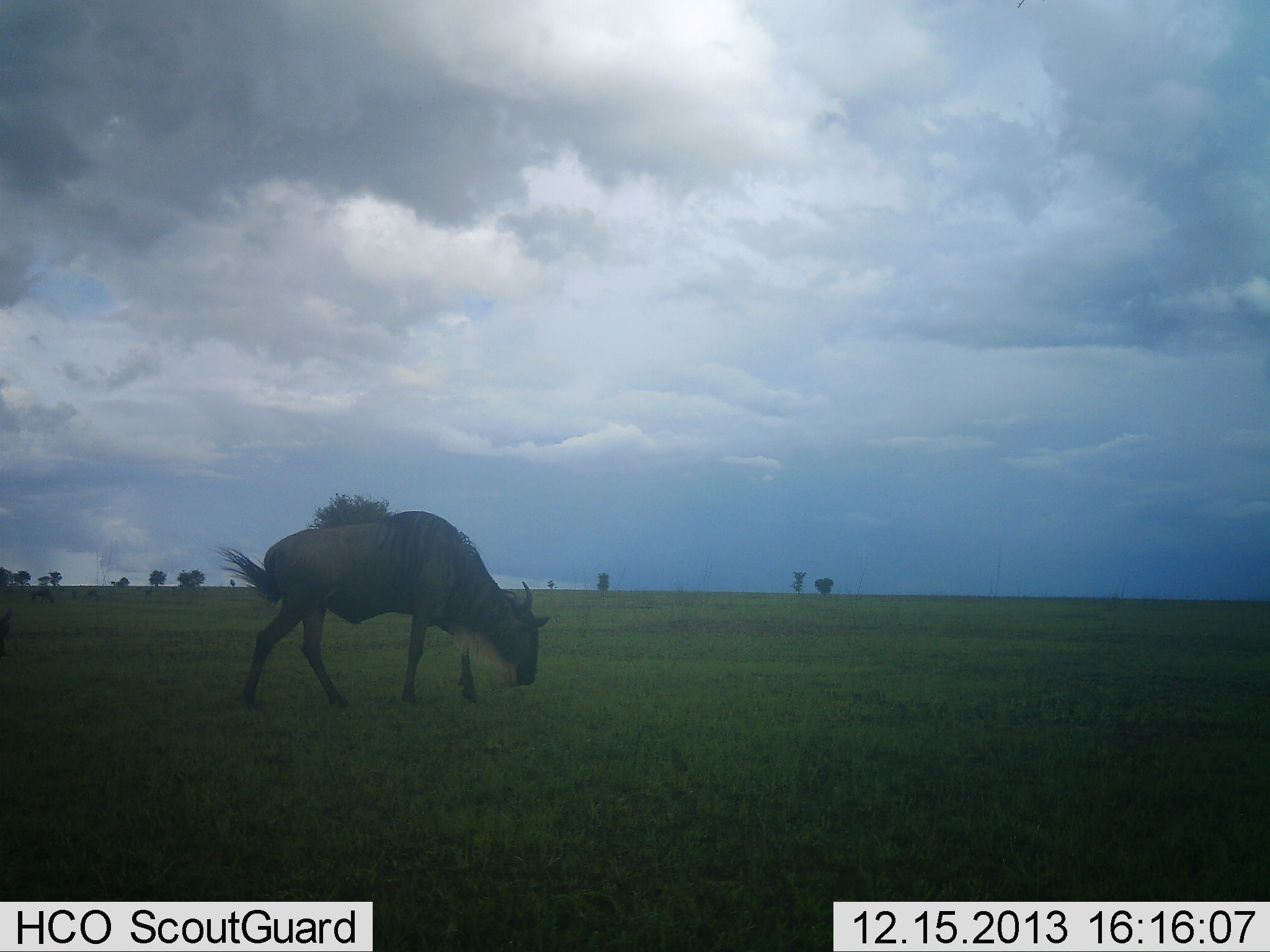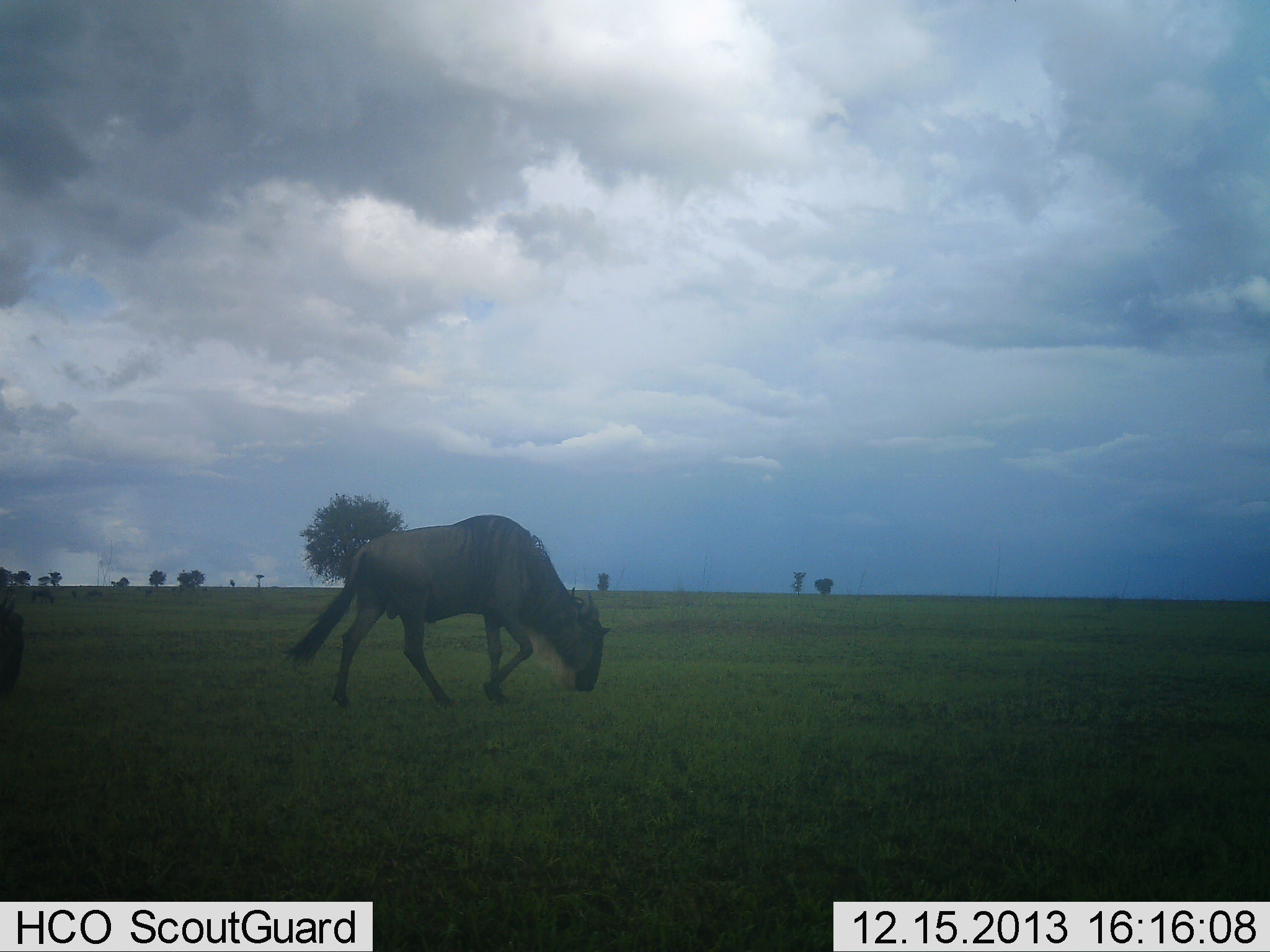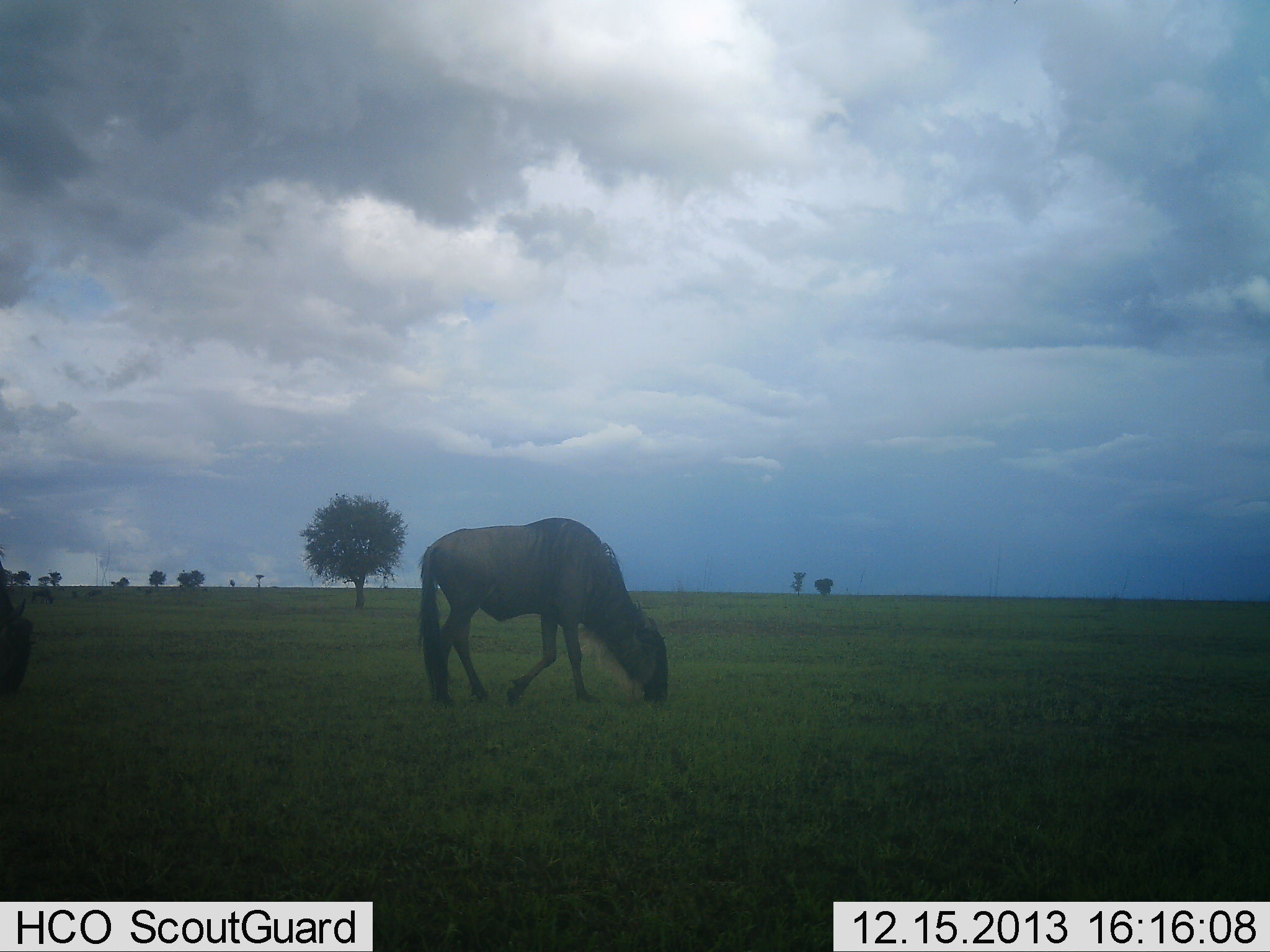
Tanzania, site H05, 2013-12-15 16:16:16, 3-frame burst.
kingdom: Animalia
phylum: Chordata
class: Mammalia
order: Artiodactyla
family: Bovidae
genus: Connochaetes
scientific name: Connochaetes taurinus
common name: blue wildebeest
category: wildebeest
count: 2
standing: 0%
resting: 0%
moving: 80%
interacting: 0%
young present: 0%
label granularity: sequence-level